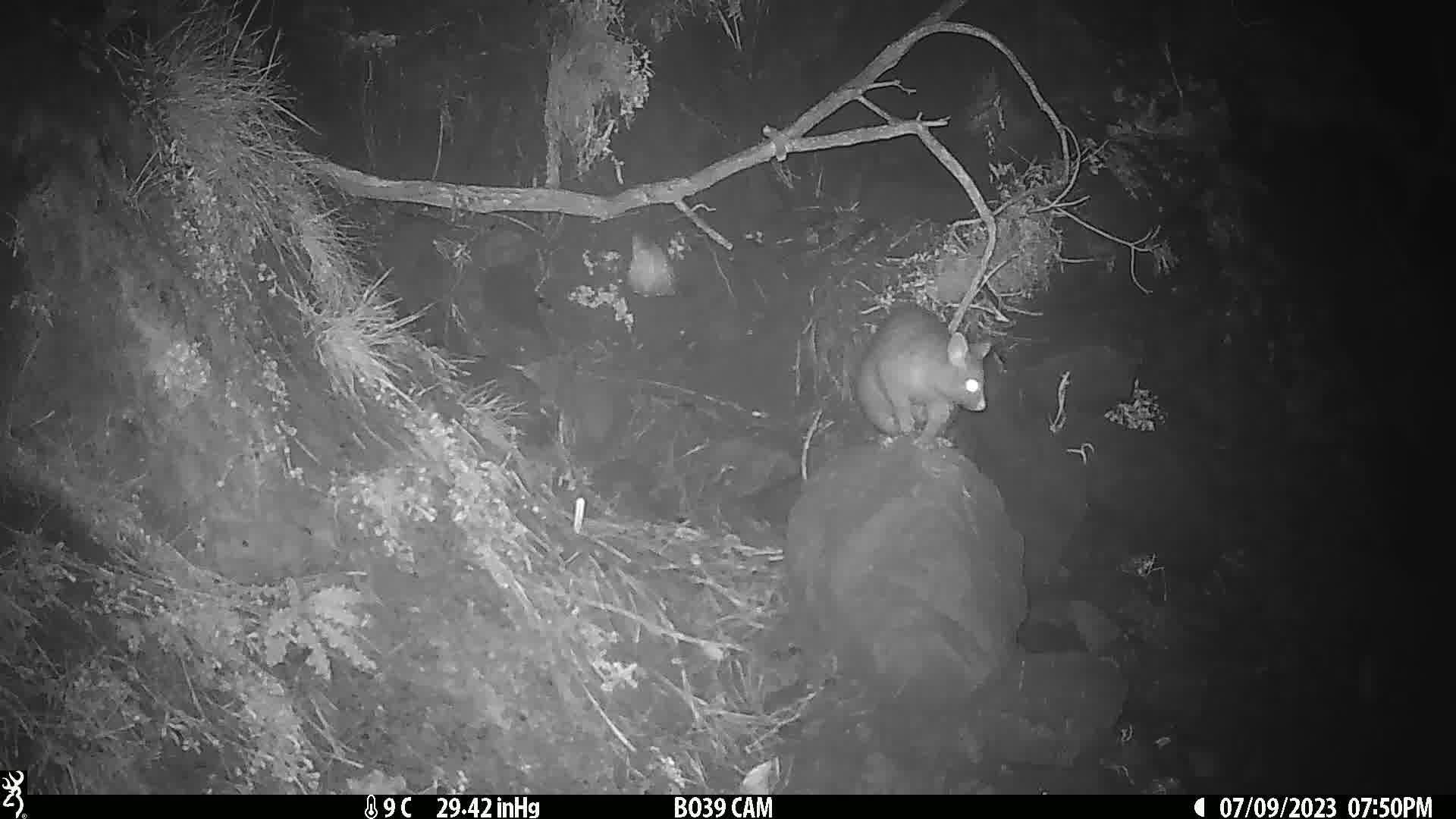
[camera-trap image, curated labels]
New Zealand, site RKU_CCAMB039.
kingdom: Animalia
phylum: Chordata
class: Mammalia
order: Diprotodontia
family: Phalangeridae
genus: Trichosurus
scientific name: Trichosurus vulpecula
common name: common brushtail possum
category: possum